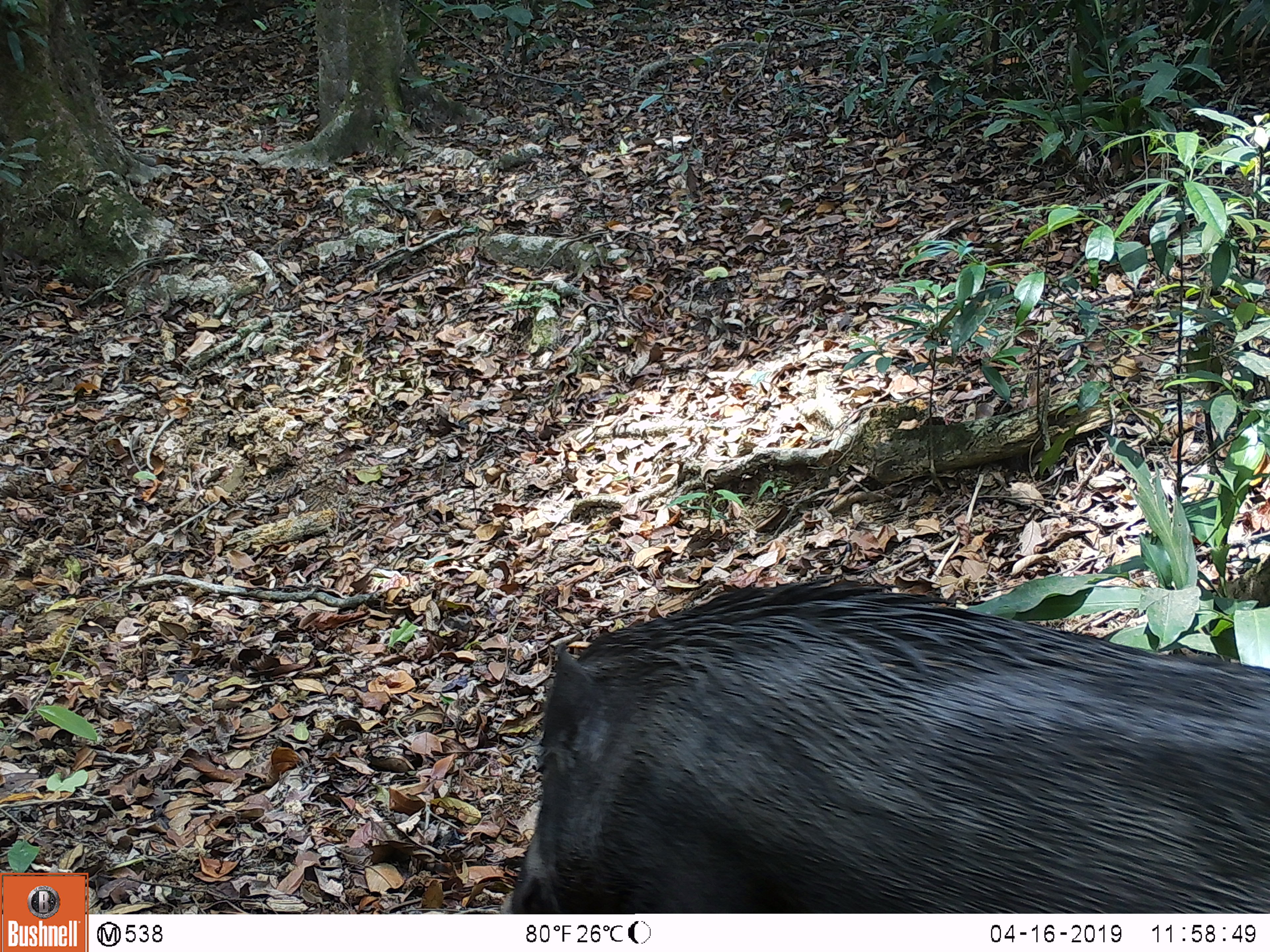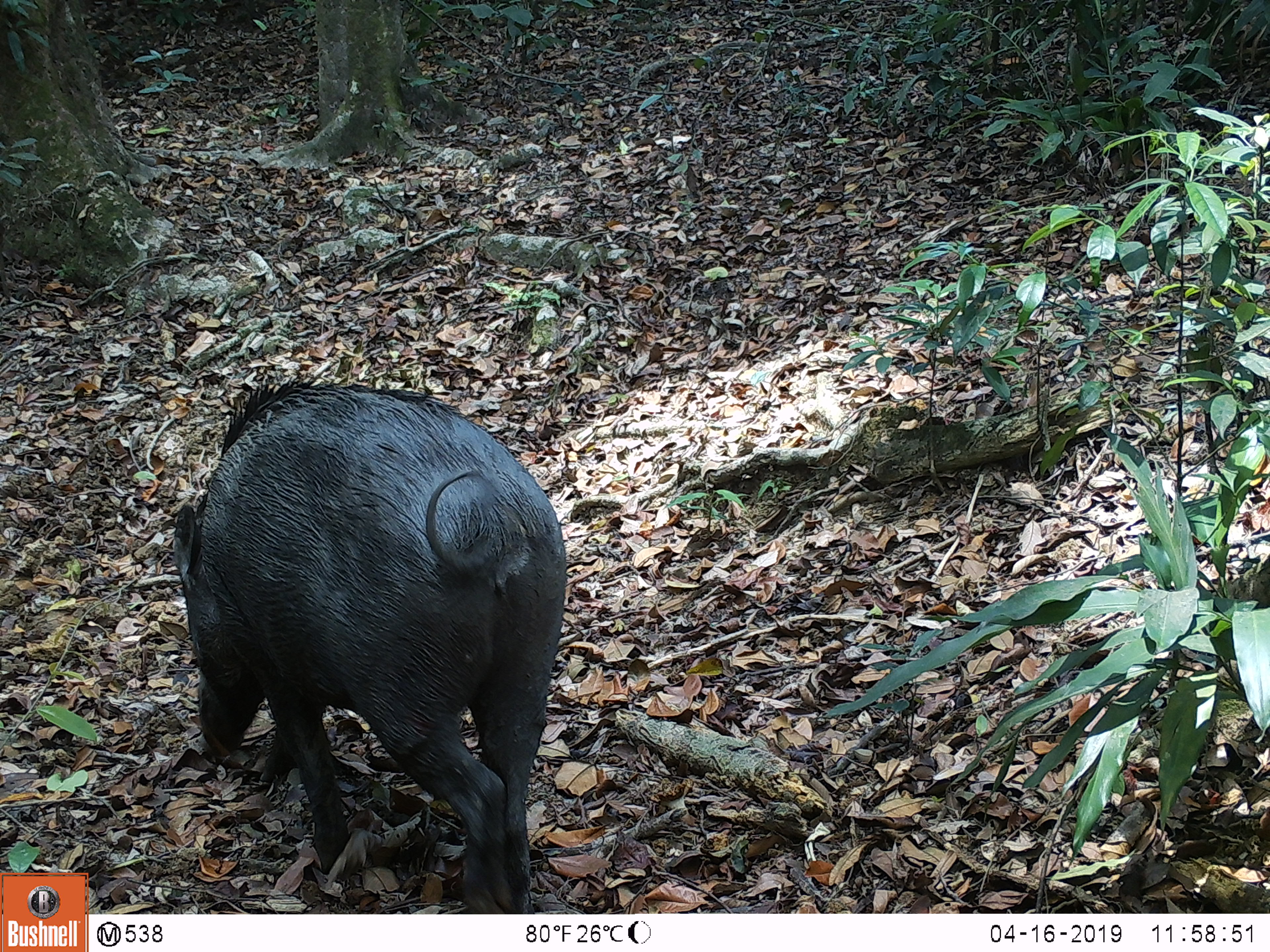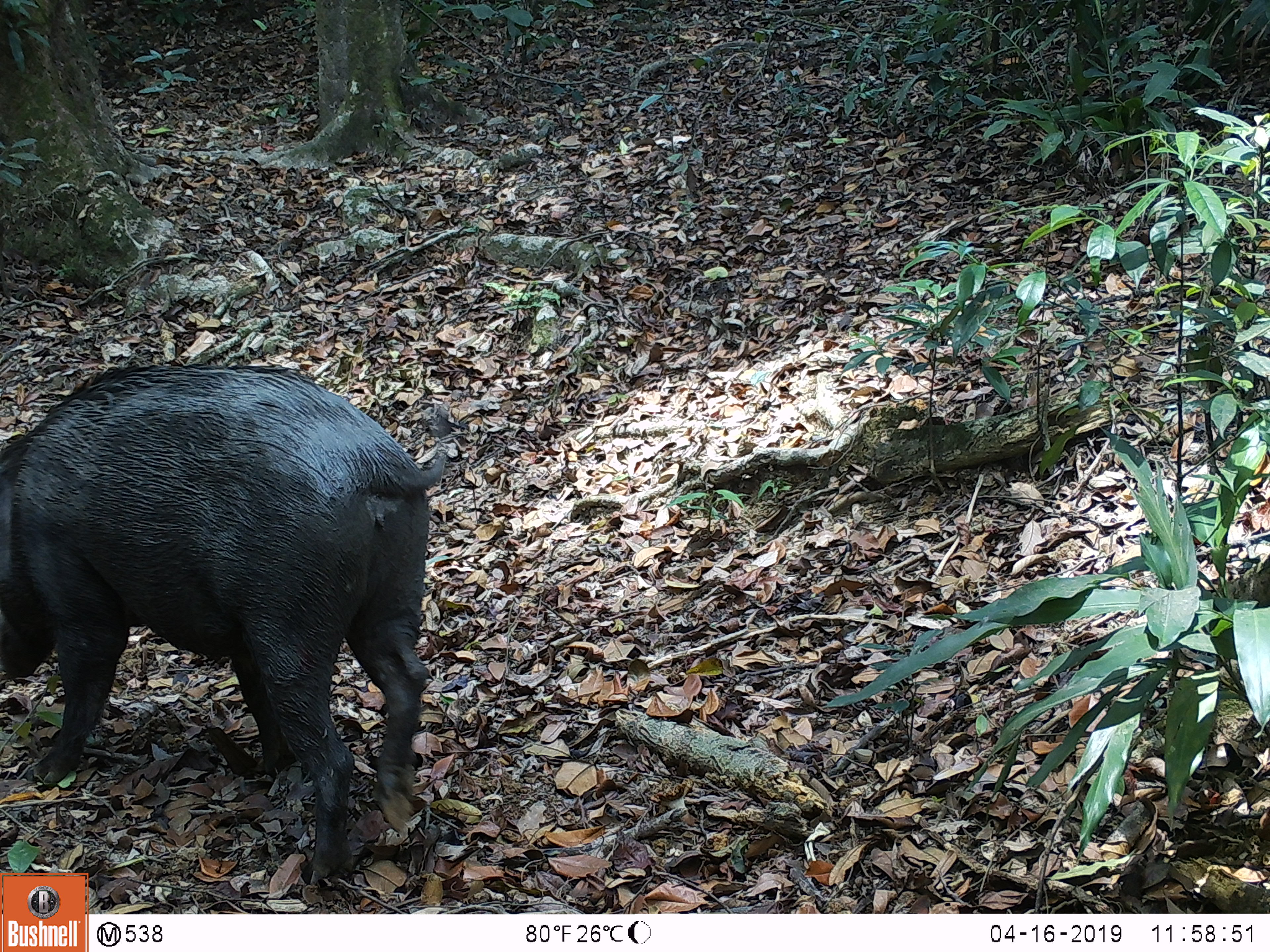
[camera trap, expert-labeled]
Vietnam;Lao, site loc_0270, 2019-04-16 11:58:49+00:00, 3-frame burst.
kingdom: Animalia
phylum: Chordata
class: Mammalia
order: Artiodactyla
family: Suidae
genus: Sus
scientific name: Sus scrofa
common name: eurasian wild pig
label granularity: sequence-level